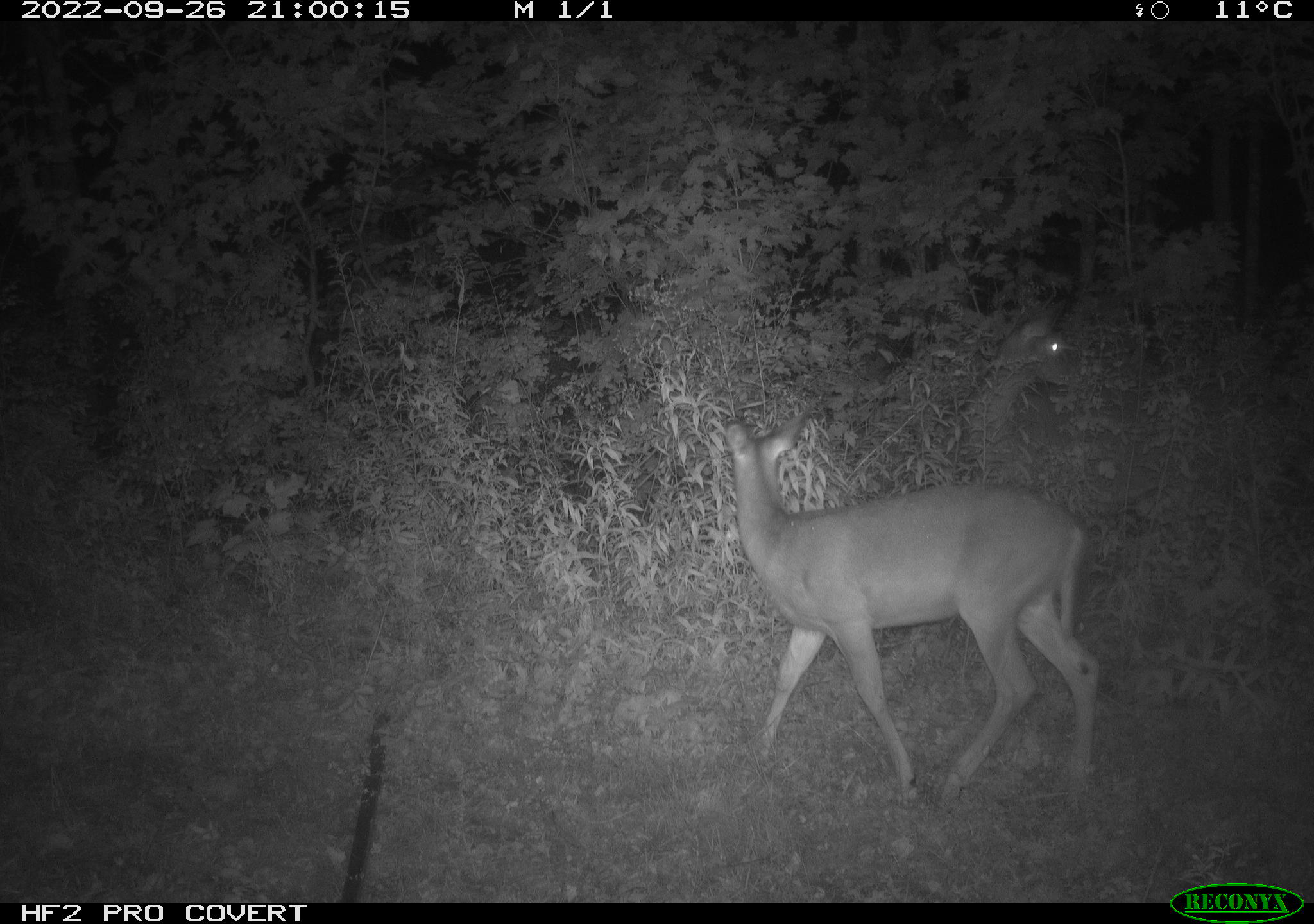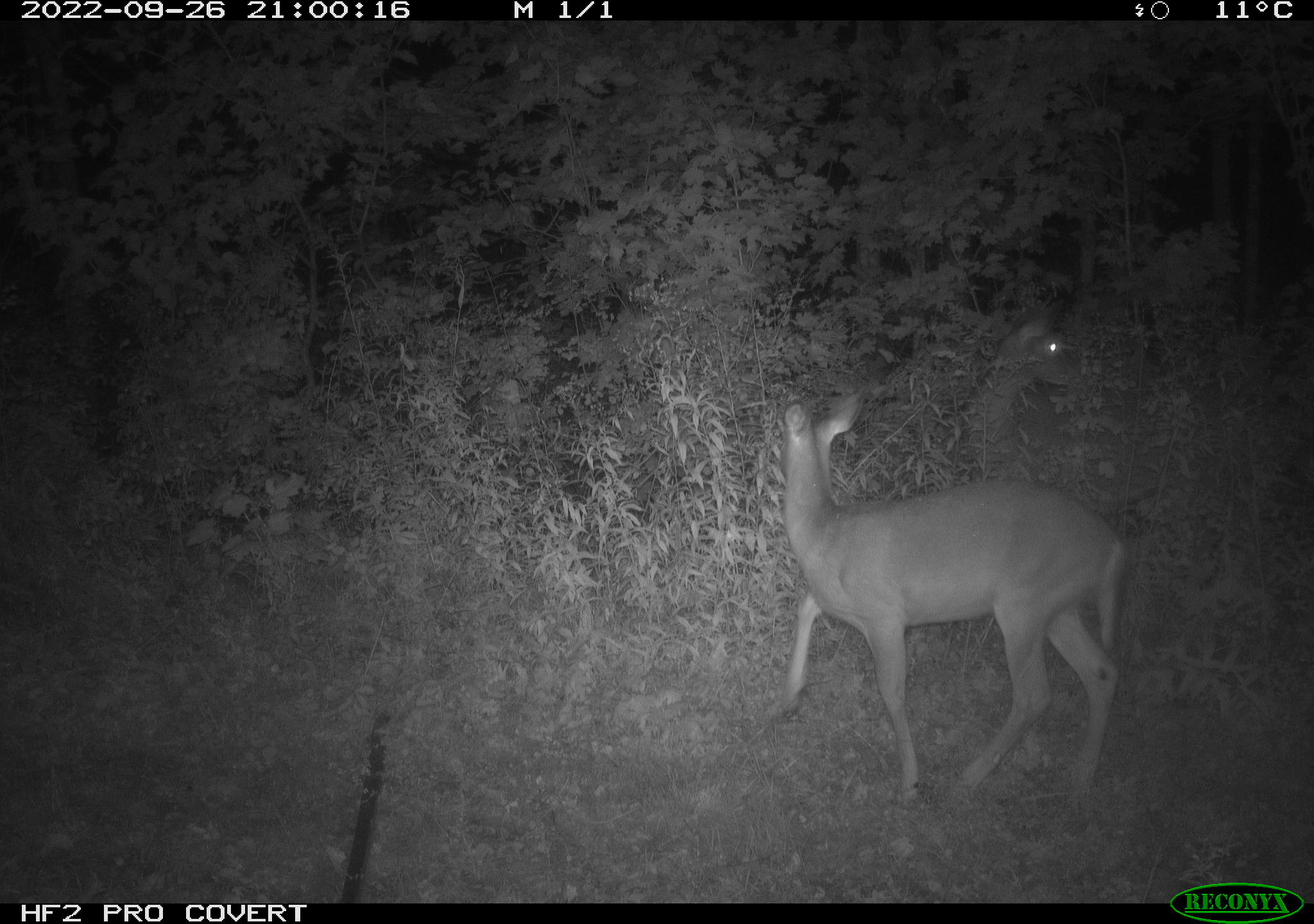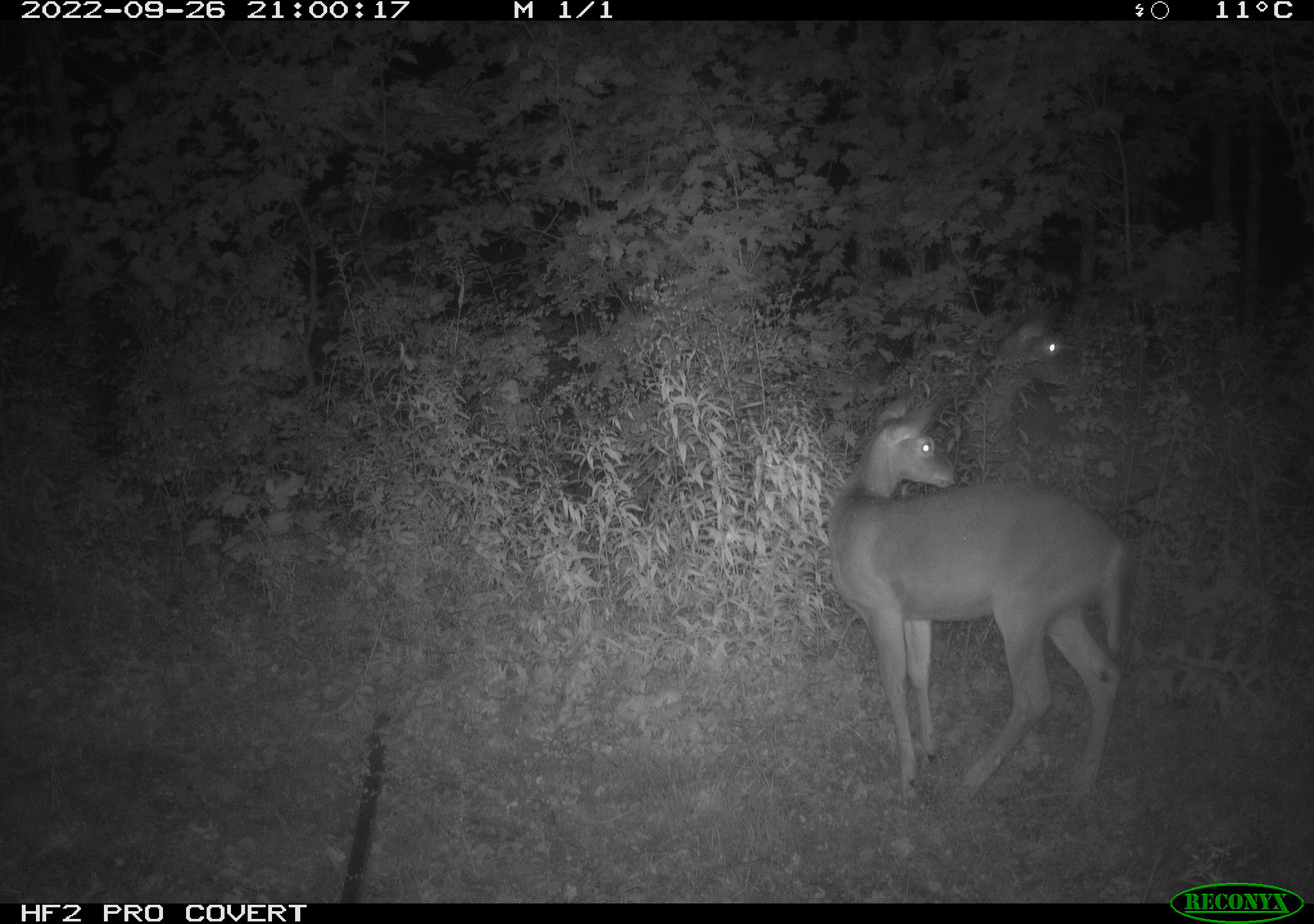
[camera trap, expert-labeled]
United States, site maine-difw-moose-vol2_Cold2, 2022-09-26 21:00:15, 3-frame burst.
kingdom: Animalia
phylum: Chordata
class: Mammalia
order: Artiodactyla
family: Cervidae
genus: Odocoileus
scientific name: Odocoileus virginianus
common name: white-tailed deer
White-tailed deer (Odocoileus virginianus).